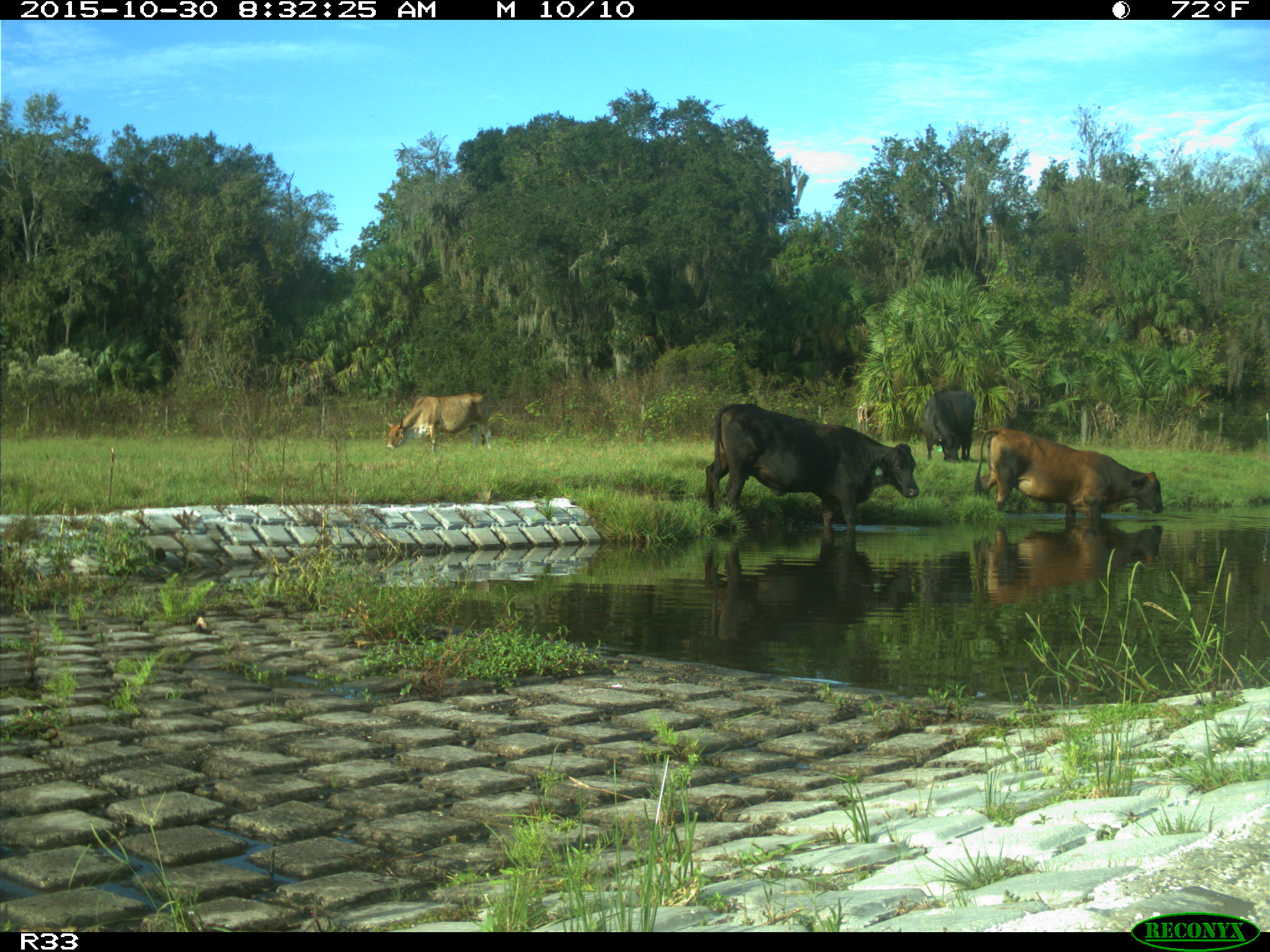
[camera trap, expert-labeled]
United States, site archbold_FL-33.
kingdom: Animalia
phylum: Chordata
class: Mammalia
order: Artiodactyla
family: Bovidae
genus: Bos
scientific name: Bos taurus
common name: domestic cow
Bos taurus (domestic cow).